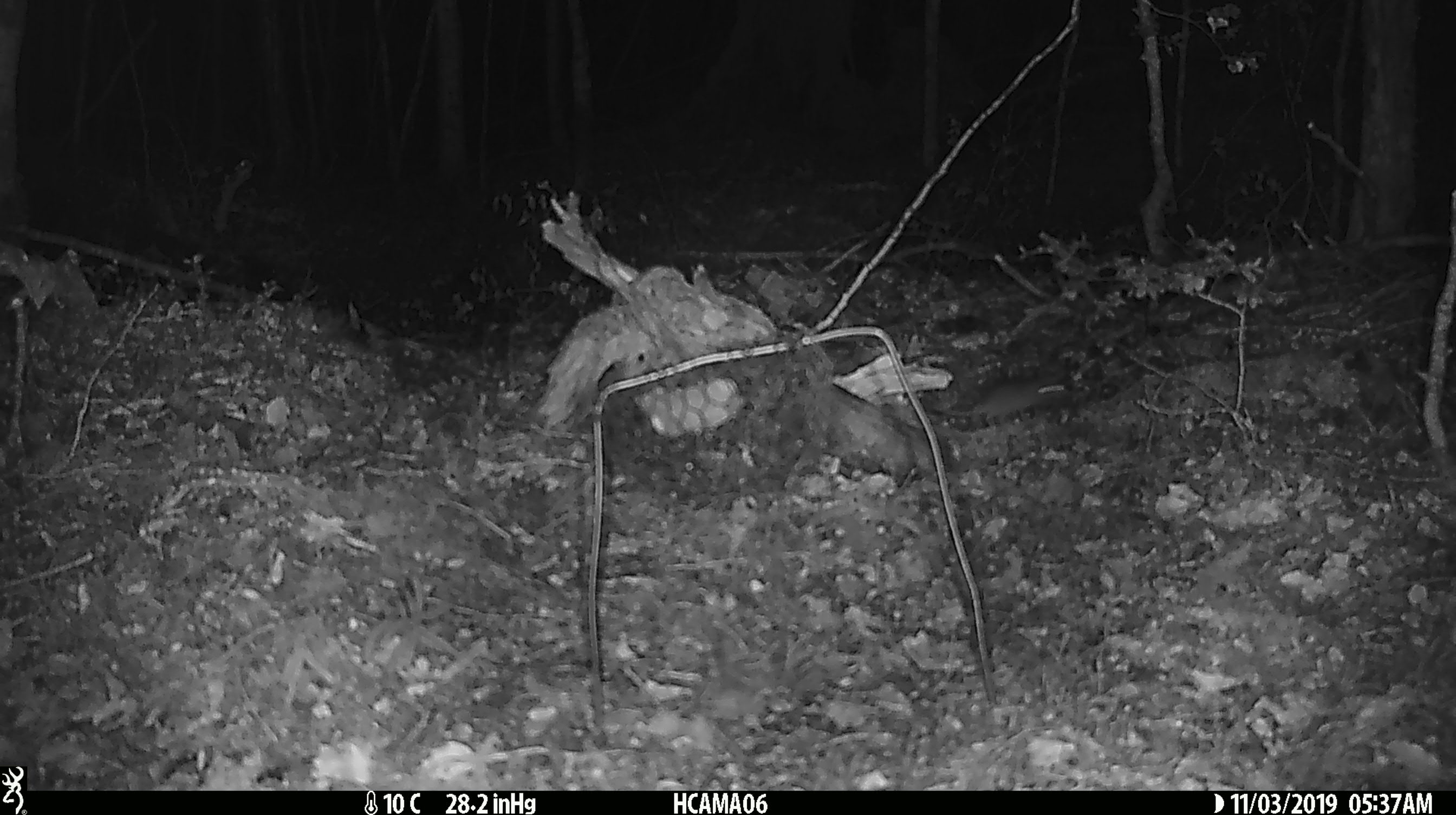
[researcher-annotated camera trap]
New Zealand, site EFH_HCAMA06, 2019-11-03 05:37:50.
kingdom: Animalia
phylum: Chordata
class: Mammalia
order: Rodentia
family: Muridae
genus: Mus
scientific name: Mus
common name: mouse